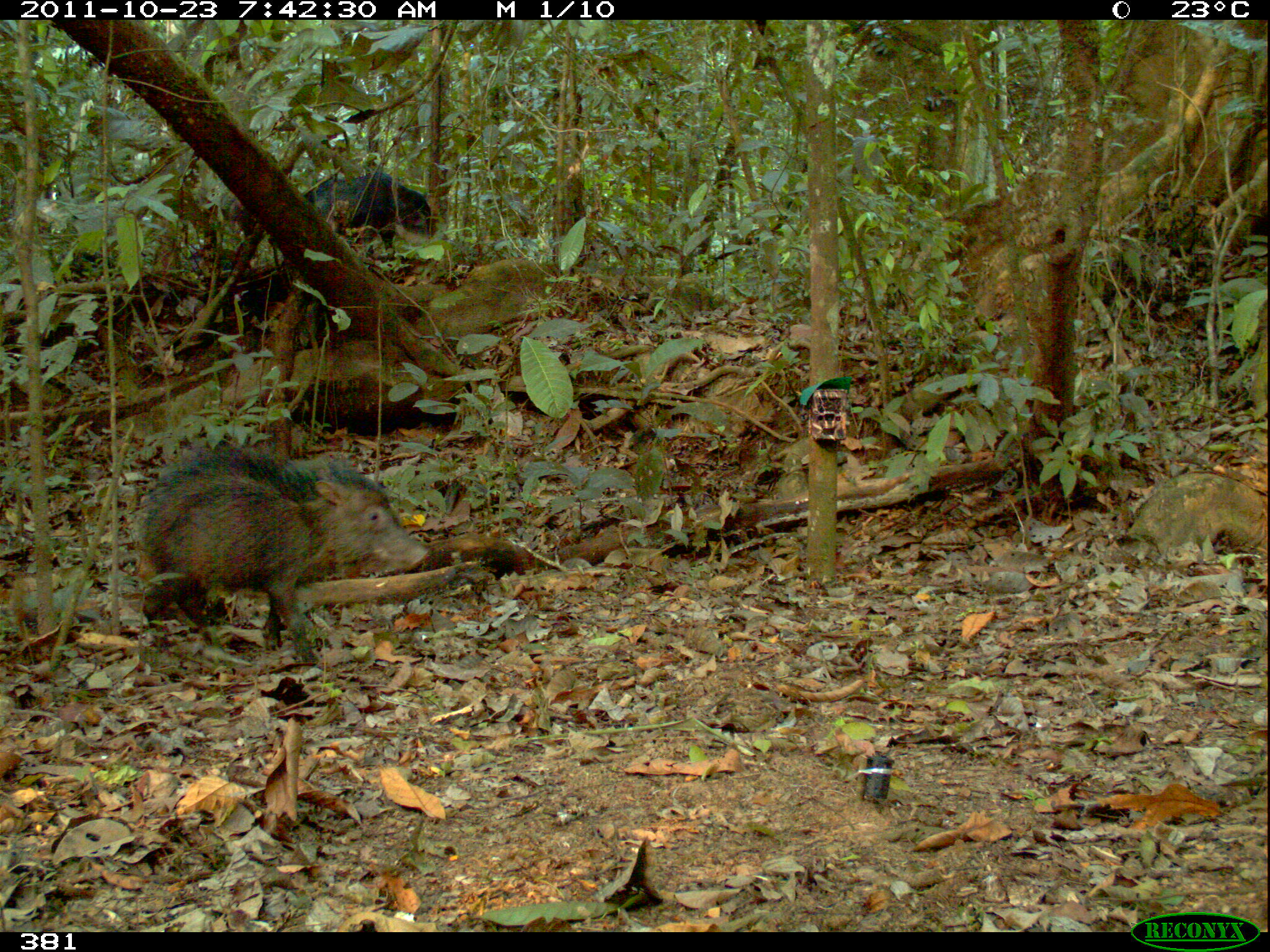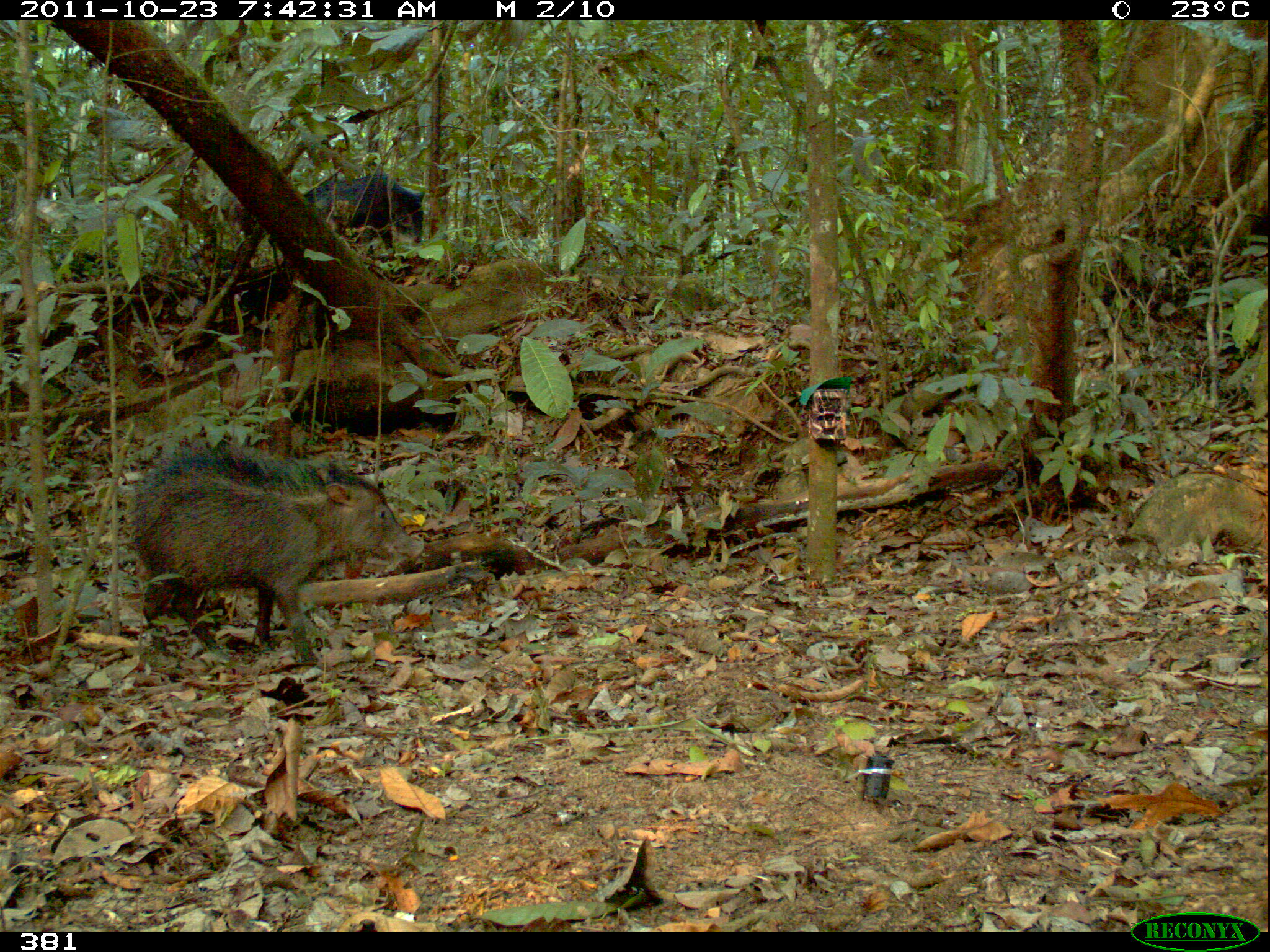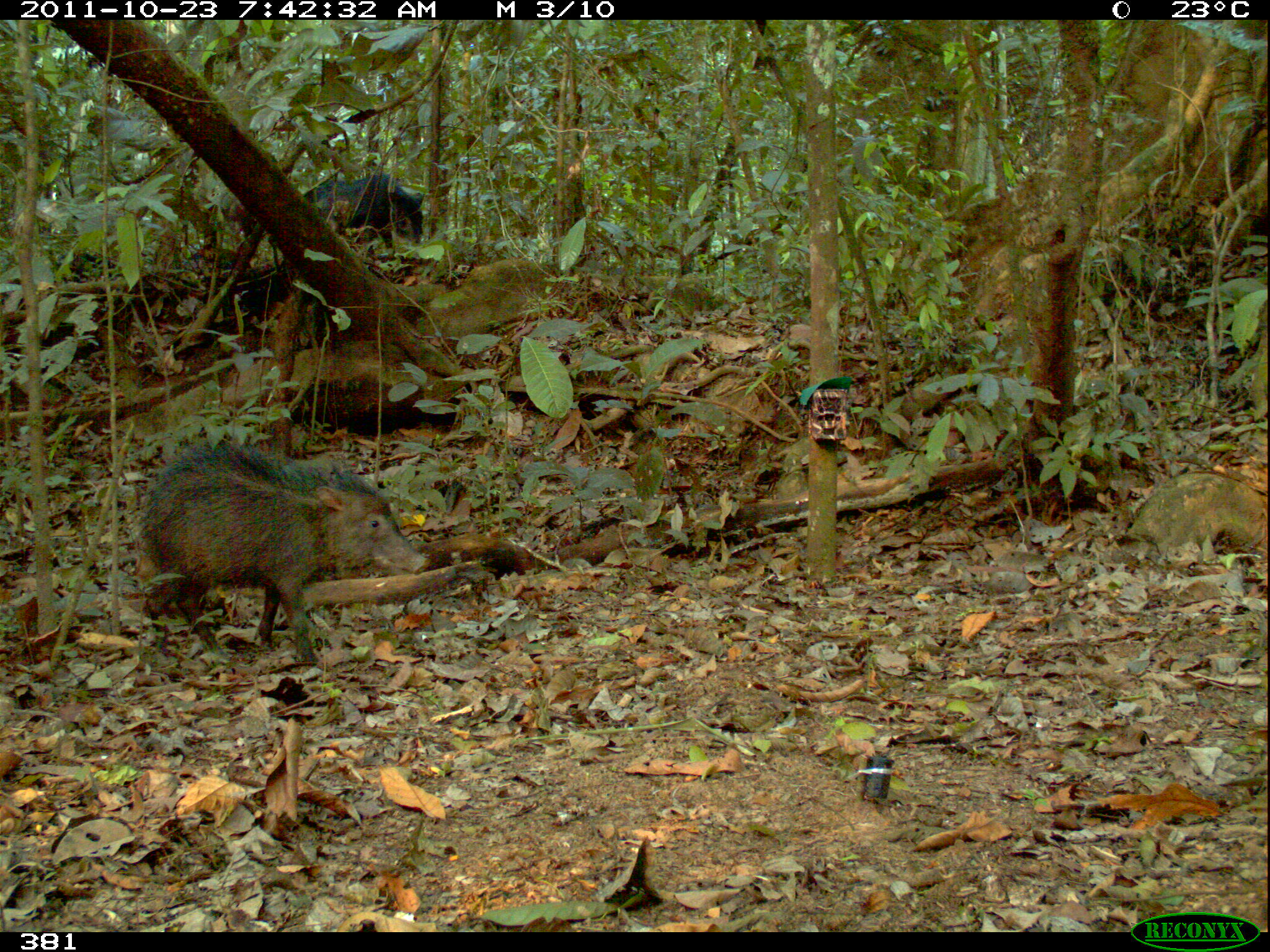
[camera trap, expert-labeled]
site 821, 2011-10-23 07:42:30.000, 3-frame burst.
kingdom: Animalia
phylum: Chordata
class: Mammalia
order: Artiodactyla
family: Tayassuidae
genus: Tayassu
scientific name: Tayassu pecari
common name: white-lipped peccary